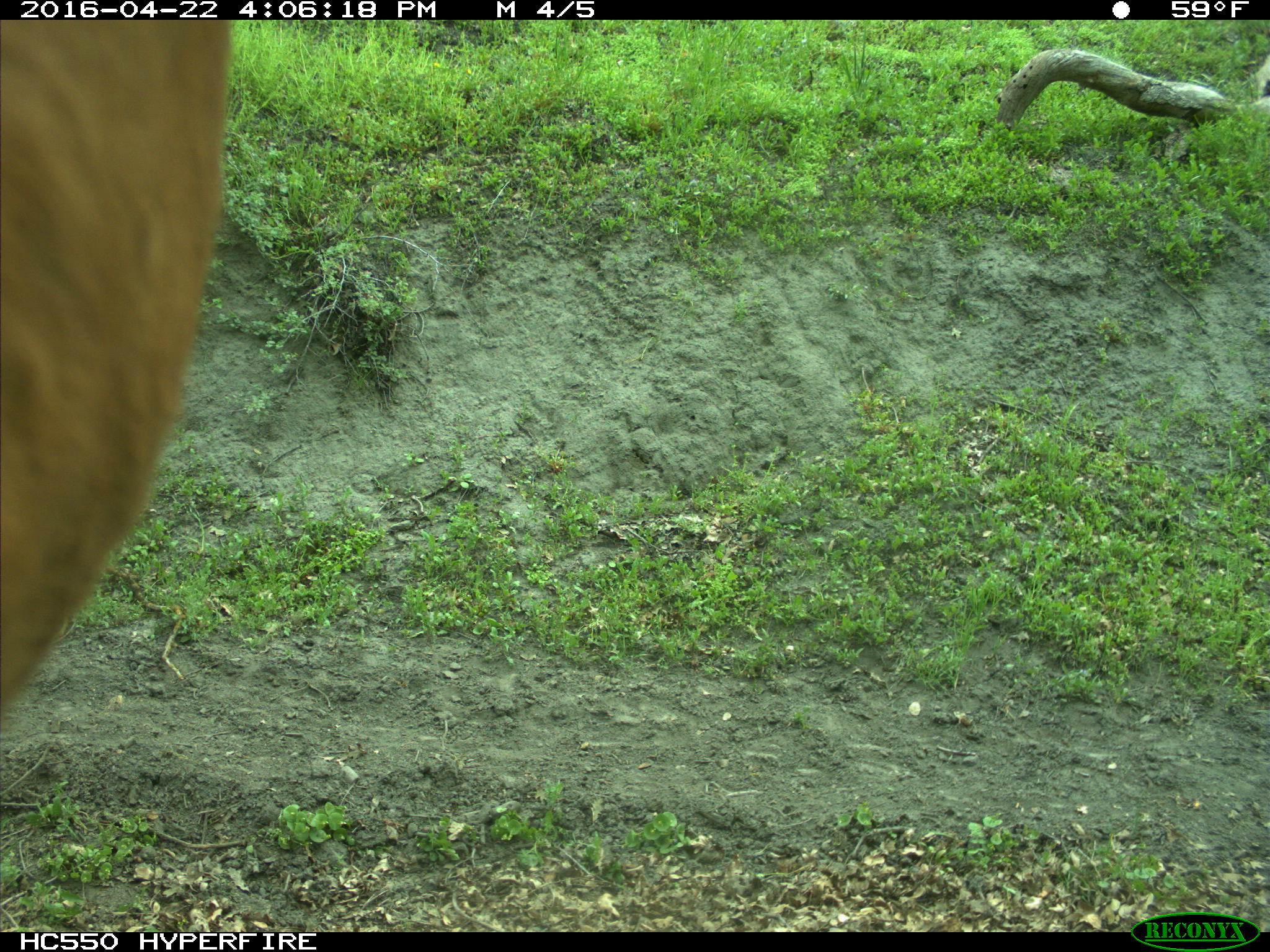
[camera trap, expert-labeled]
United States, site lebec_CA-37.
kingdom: Animalia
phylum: Chordata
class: Mammalia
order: Artiodactyla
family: Bovidae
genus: Bos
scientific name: Bos taurus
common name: domestic cow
Bos taurus (domestic cow).